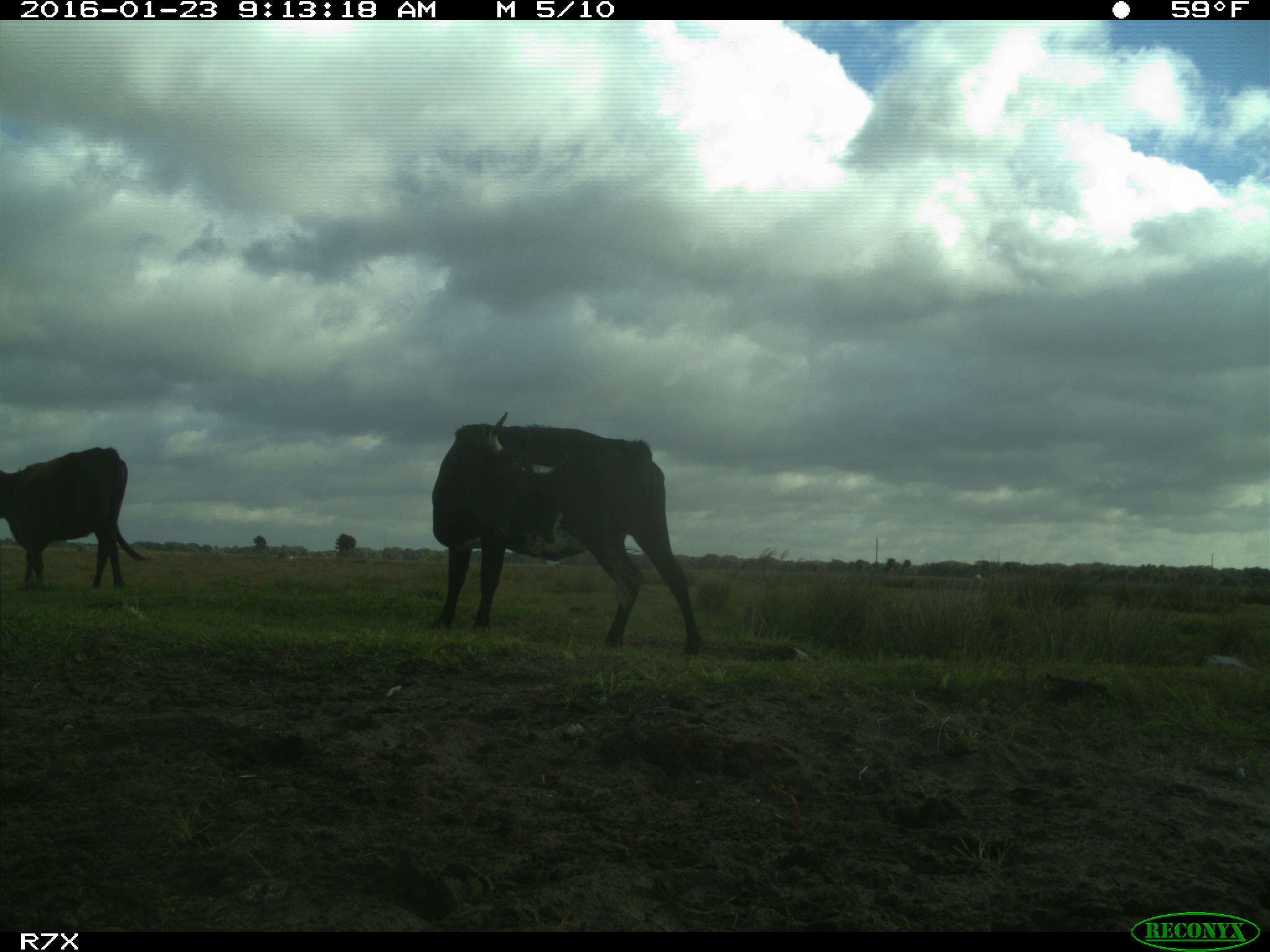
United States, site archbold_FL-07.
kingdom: Animalia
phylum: Chordata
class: Mammalia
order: Artiodactyla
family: Bovidae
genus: Bos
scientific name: Bos taurus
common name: domestic cow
Bos taurus (domestic cow).